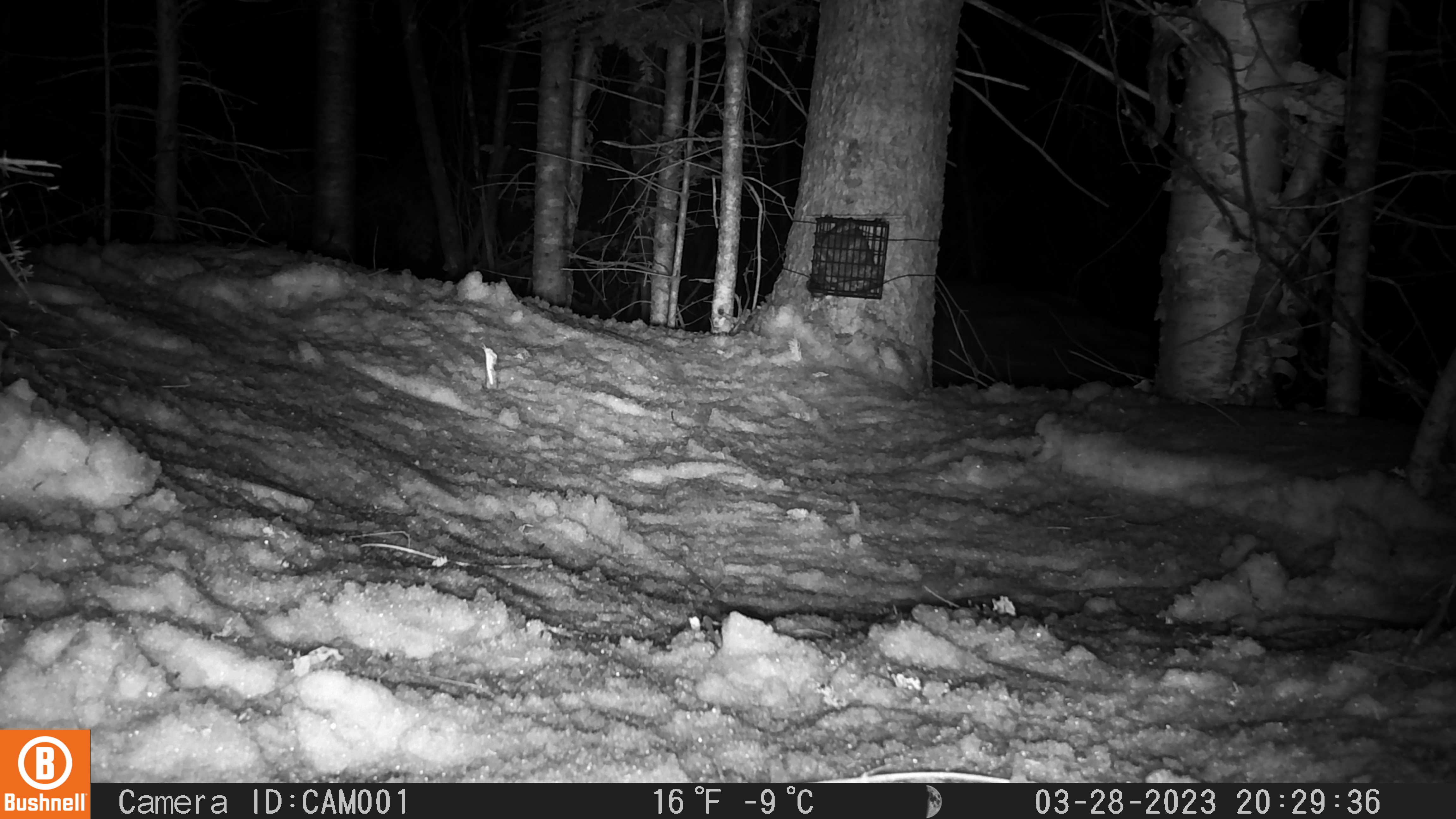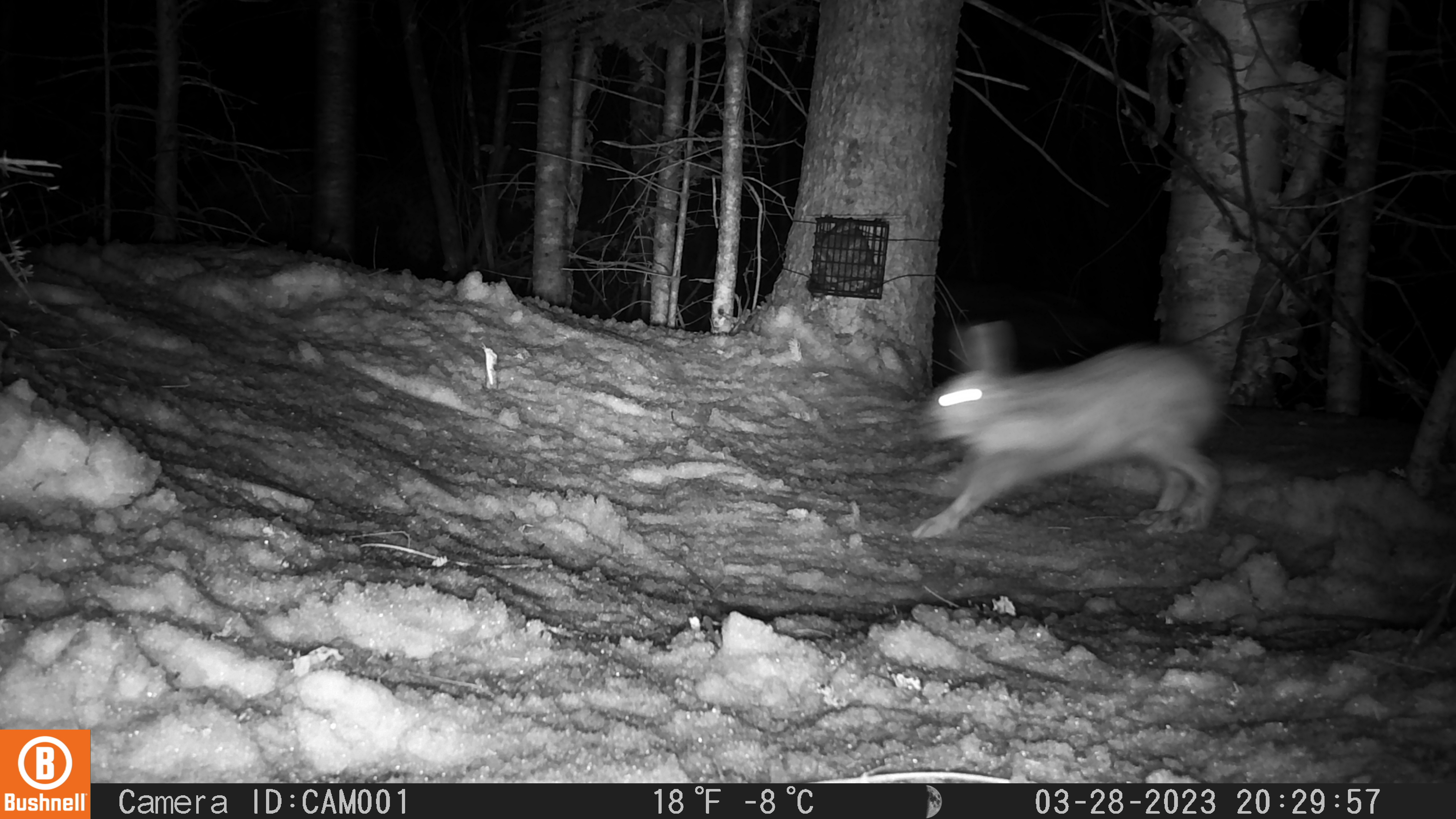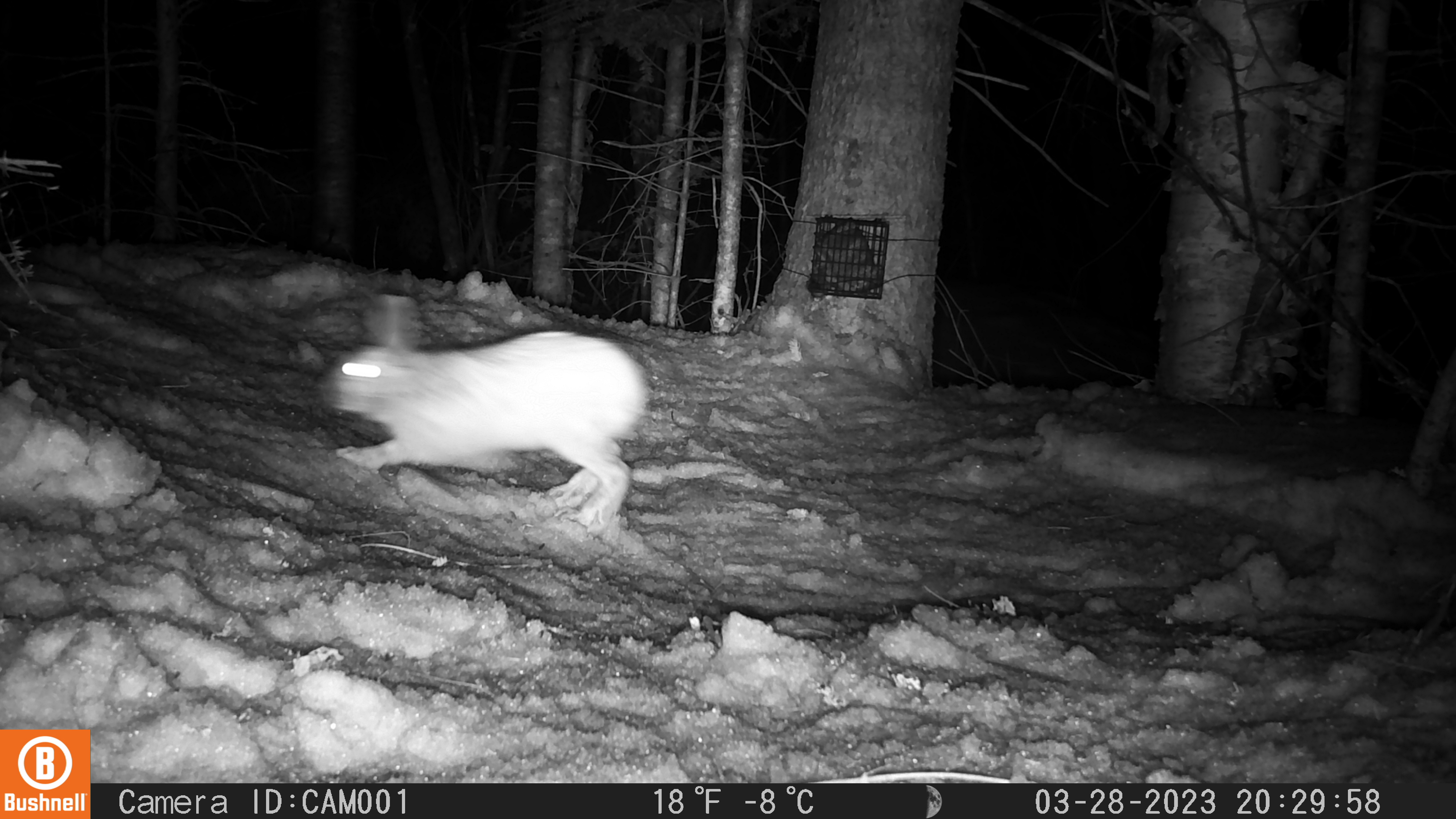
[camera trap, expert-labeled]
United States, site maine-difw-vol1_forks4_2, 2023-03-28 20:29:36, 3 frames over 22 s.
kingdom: Animalia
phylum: Chordata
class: Mammalia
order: Lagomorpha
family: Leporidae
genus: Lepus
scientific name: Lepus americanus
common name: snowshoe hare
Snowshoe hare (Lepus americanus).